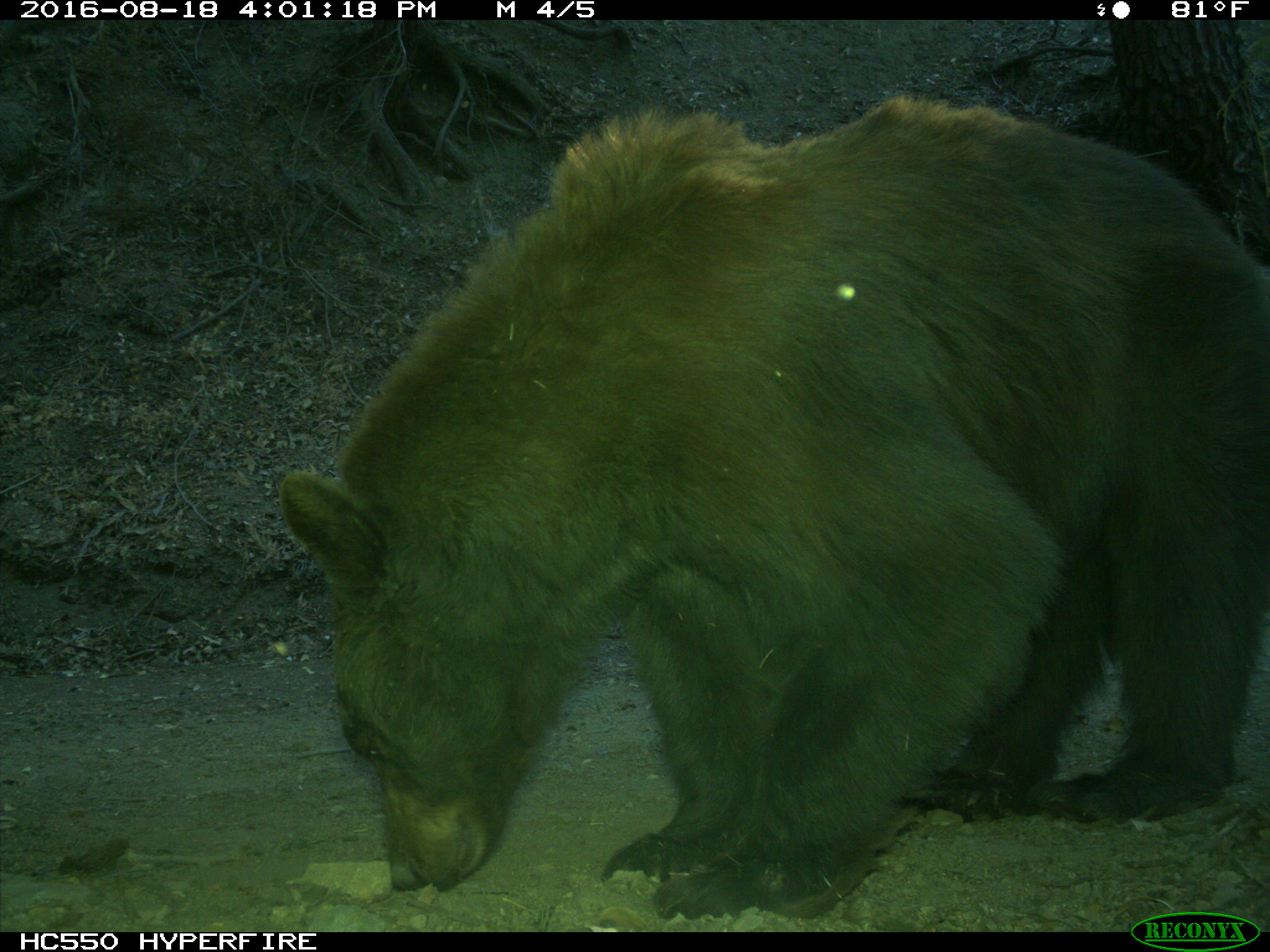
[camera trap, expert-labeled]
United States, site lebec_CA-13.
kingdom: Animalia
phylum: Chordata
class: Mammalia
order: Carnivora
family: Ursidae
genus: Ursus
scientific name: Ursus americanus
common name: american black bear